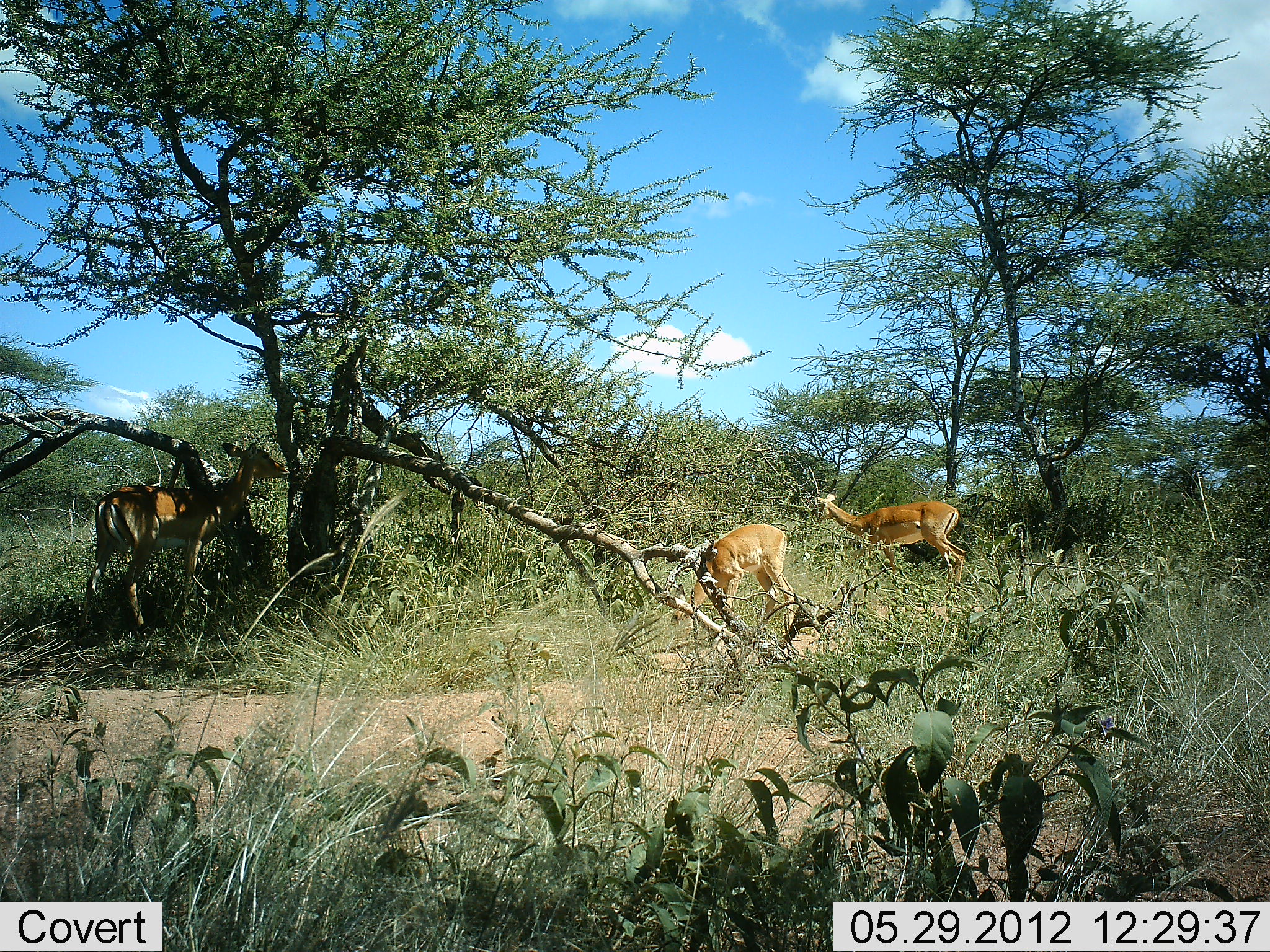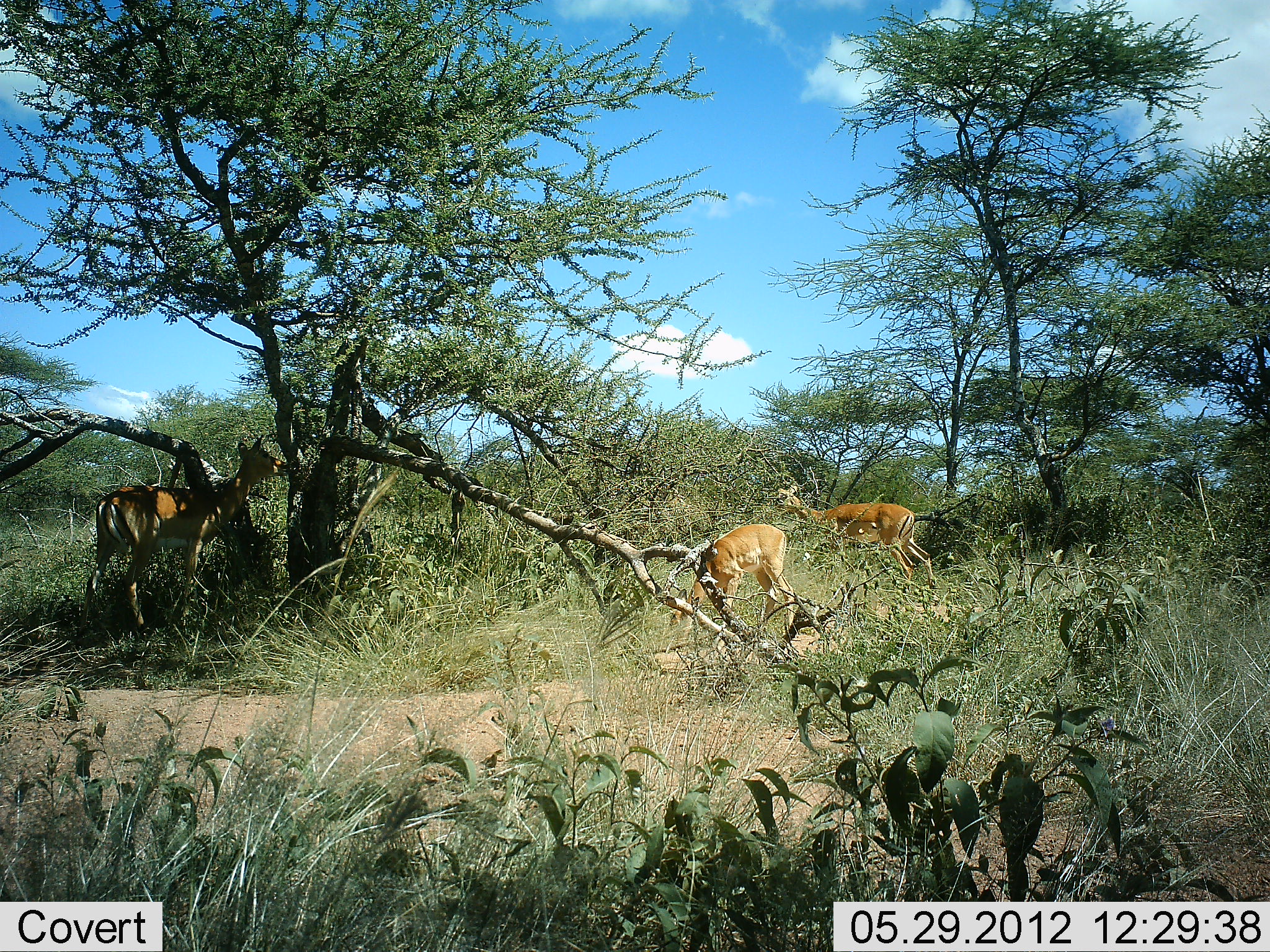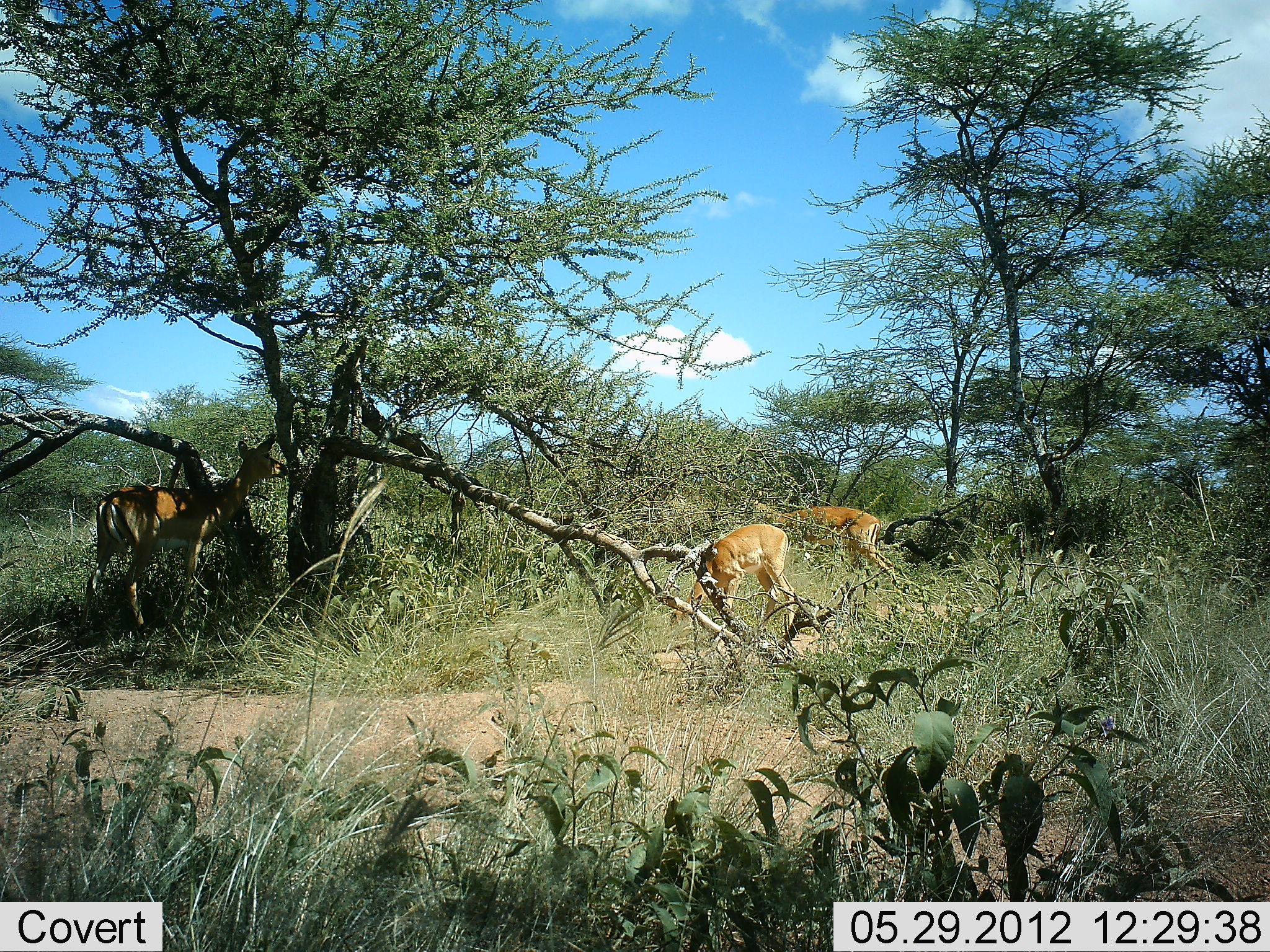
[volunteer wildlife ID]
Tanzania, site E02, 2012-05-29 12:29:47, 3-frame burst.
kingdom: Animalia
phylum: Chordata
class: Mammalia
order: Artiodactyla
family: Bovidae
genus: Aepyceros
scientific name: Aepyceros melampus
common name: impala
Impala (Aepyceros melampus), count 3. Behavior (volunteer vote fractions): standing 70%, resting 0%, moving 50%, interacting 0%. Young present (vote fraction): 0%. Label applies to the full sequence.